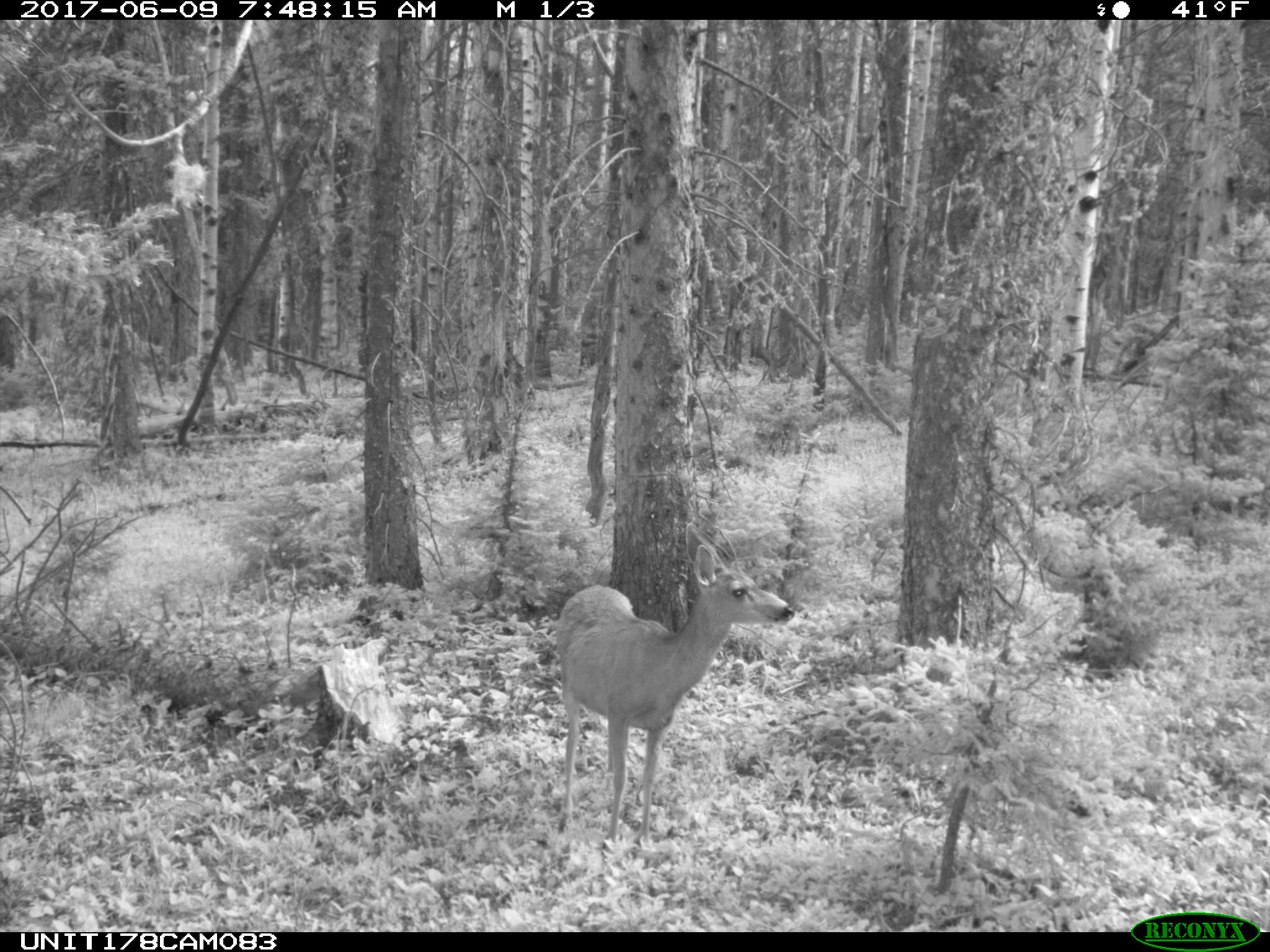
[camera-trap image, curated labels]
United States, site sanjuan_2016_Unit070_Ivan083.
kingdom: Animalia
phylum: Chordata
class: Mammalia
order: Artiodactyla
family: Cervidae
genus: Odocoileus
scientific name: Odocoileus hemionus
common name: mule deer